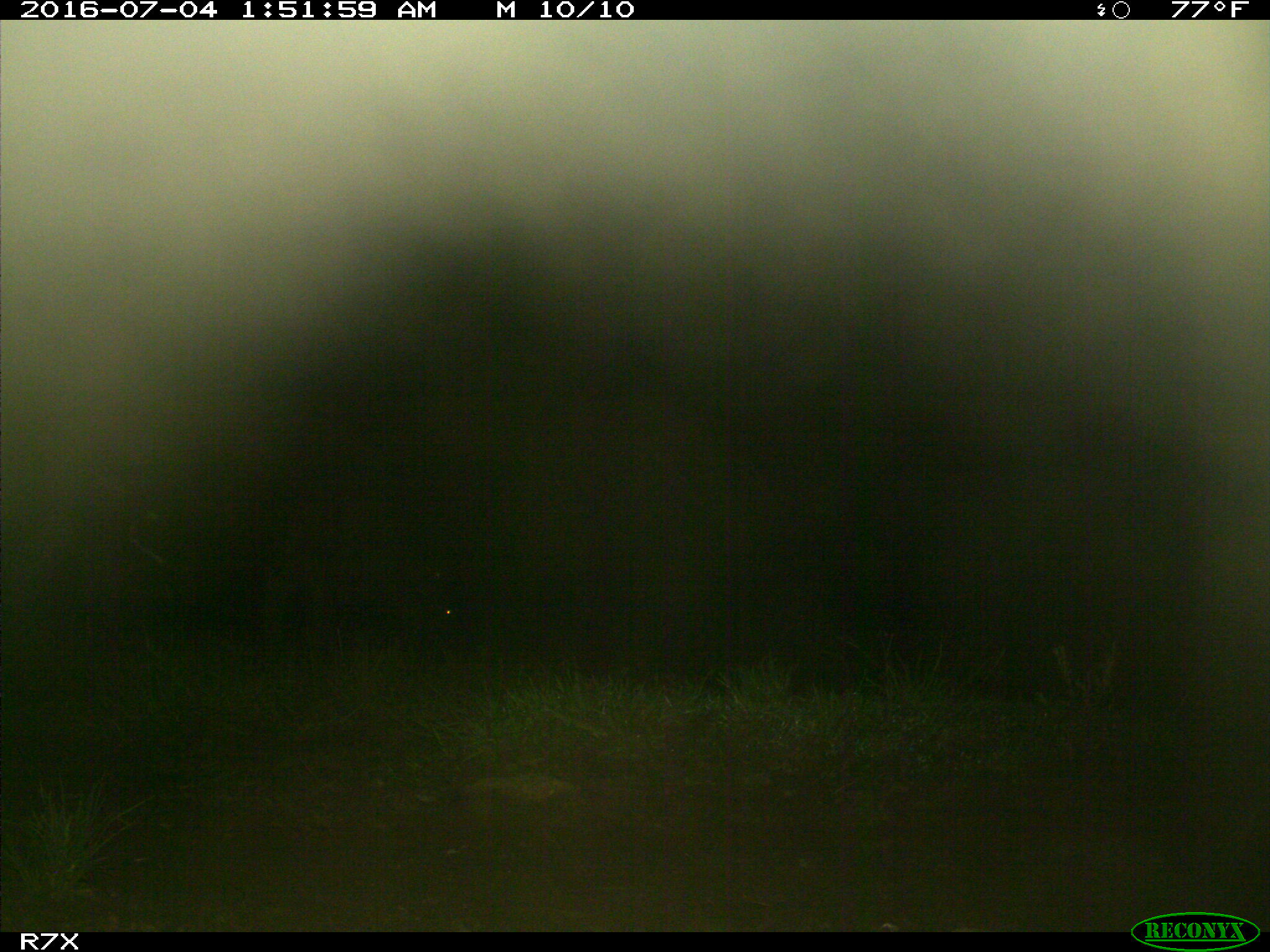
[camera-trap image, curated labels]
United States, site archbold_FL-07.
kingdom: Animalia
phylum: Chordata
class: Mammalia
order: Artiodactyla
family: Bovidae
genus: Bos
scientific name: Bos taurus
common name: domestic cow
Bos taurus (domestic cow).